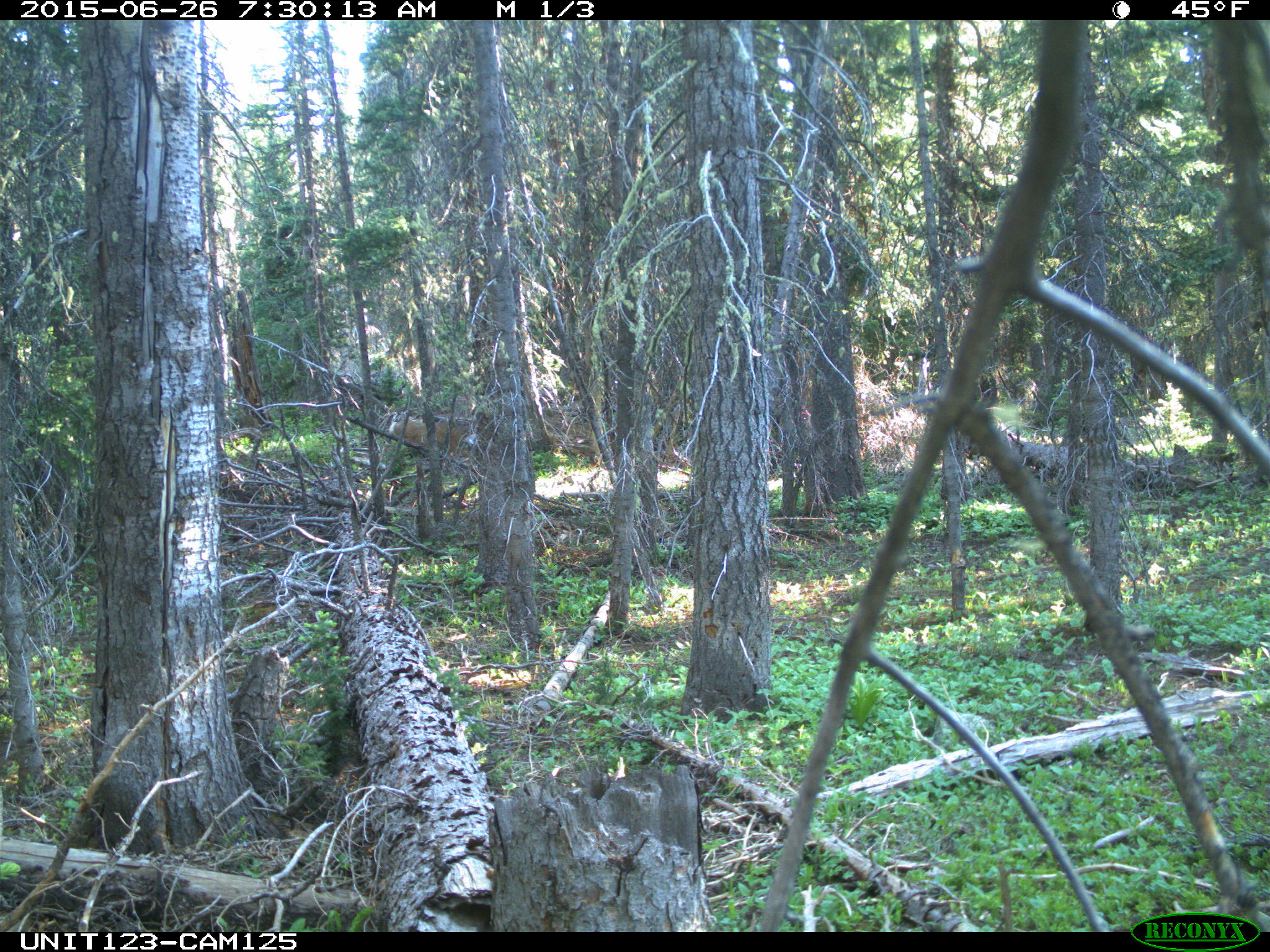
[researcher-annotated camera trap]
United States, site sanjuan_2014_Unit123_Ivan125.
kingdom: Animalia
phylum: Chordata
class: Mammalia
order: Artiodactyla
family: Cervidae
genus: Odocoileus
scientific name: Odocoileus hemionus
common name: mule deer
Odocoileus hemionus (mule deer).